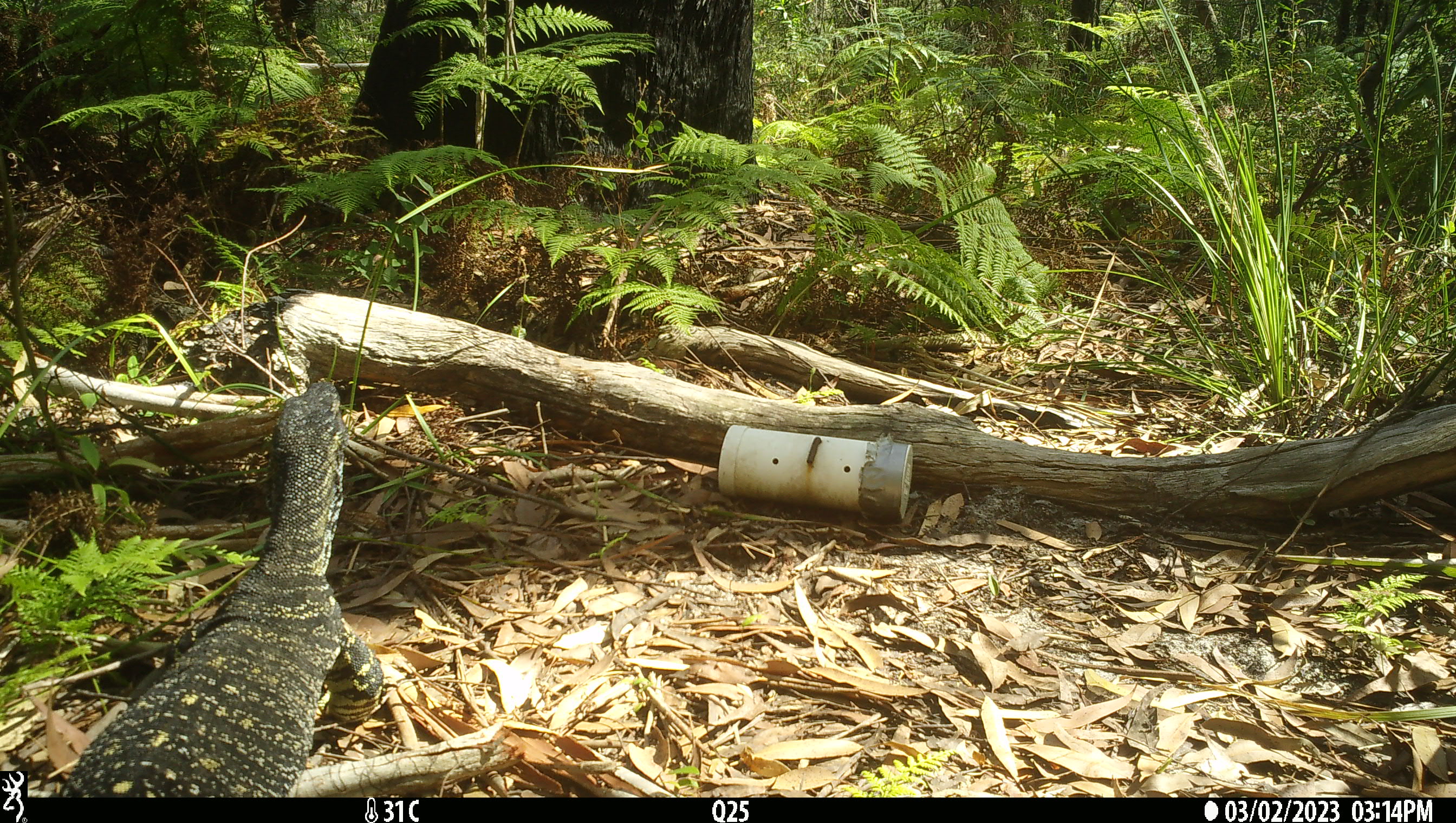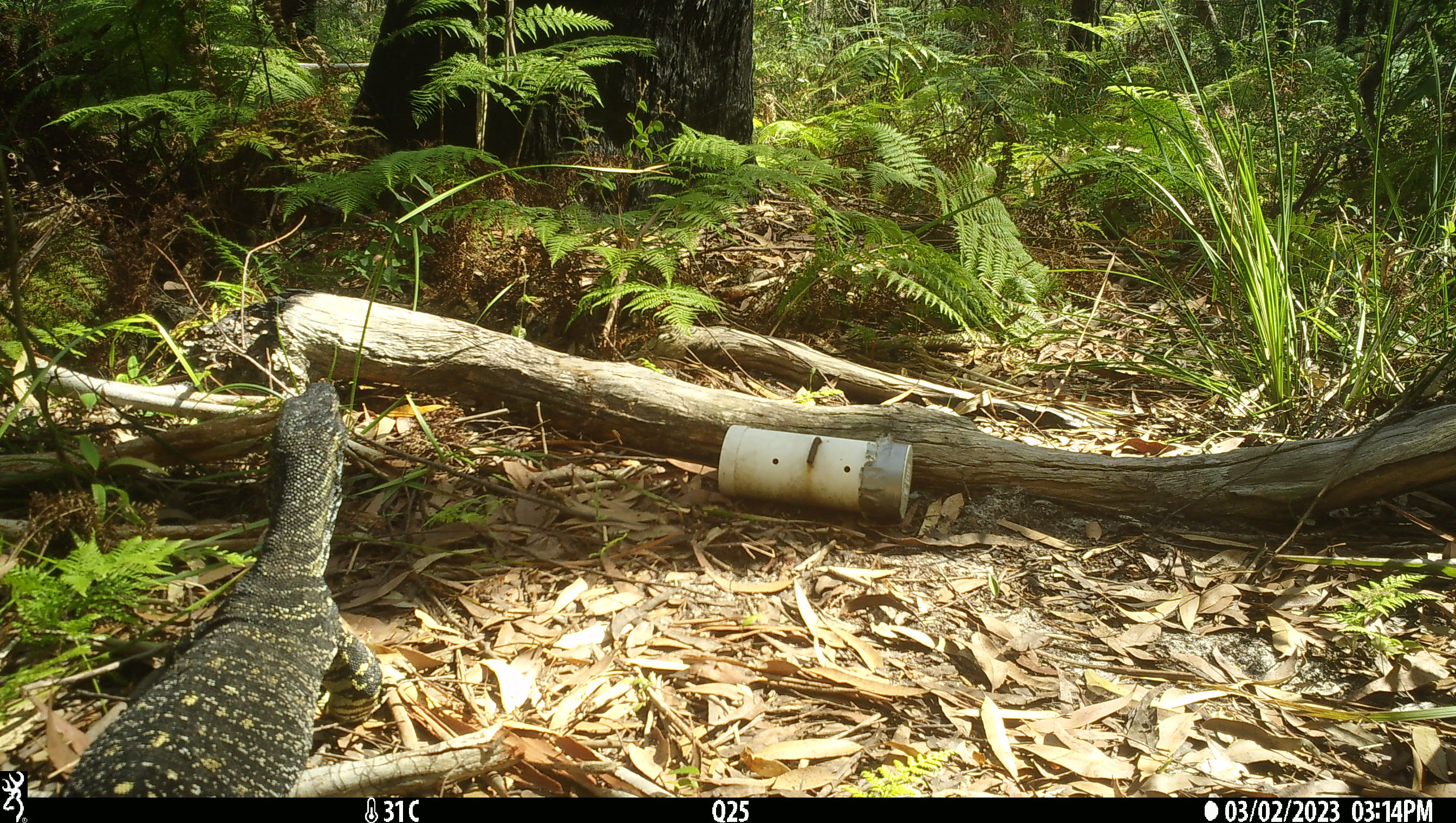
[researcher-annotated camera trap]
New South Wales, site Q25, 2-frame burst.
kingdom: Animalia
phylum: Chordata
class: Reptilia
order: Squamata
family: Varanidae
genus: Varanus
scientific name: Varanus varius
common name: lace monitor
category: goanna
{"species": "goanna (lace monitor) (Varanus varius)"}